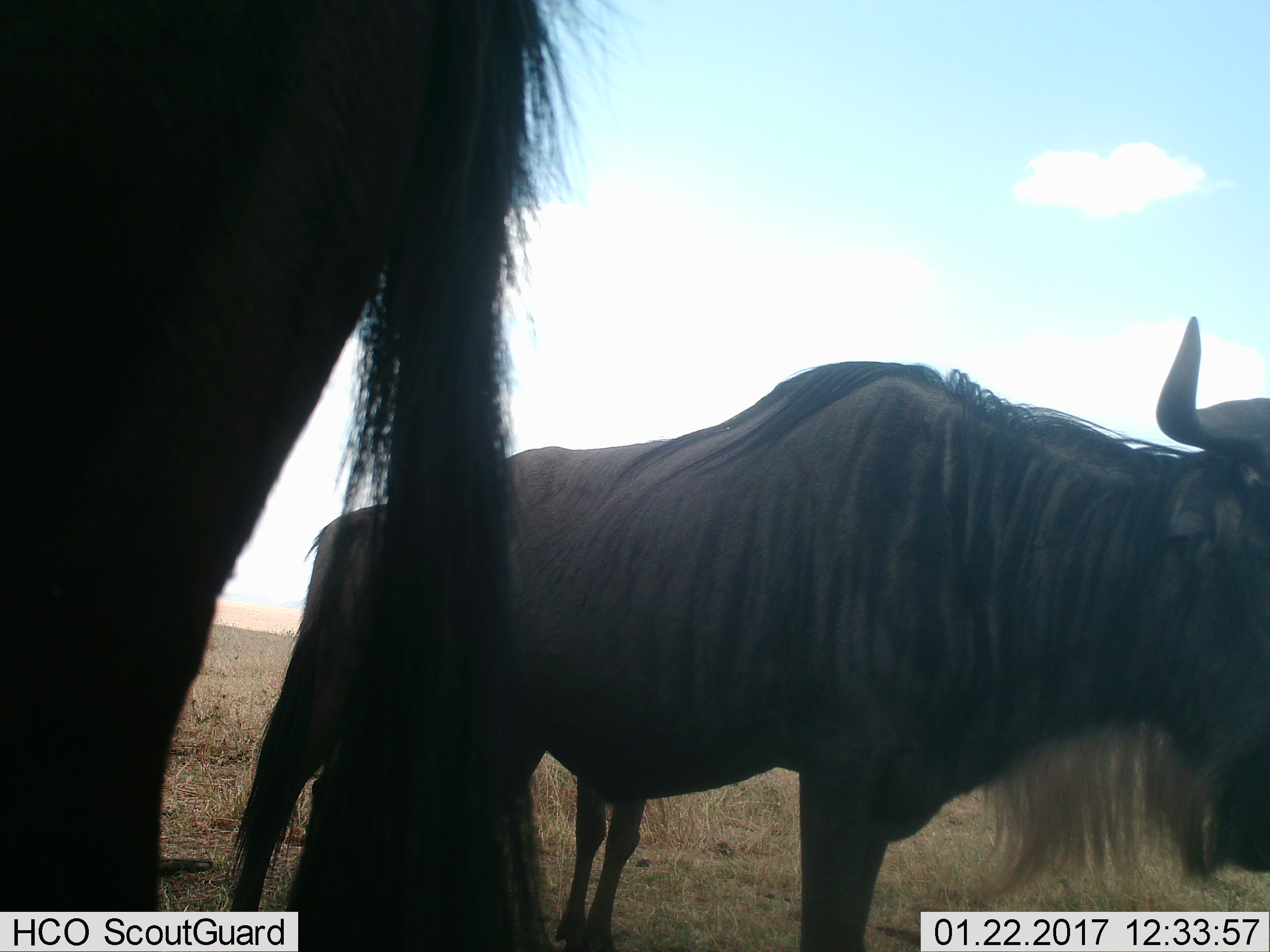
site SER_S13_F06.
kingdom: Animalia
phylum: Chordata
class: Mammalia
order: Artiodactyla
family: Bovidae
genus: Connochaetes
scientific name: Connochaetes taurinus taurinus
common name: blue wildebeest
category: wildebeestblue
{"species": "wildebeestblue (blue wildebeest) (Connochaetes taurinus taurinus)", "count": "2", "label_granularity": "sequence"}